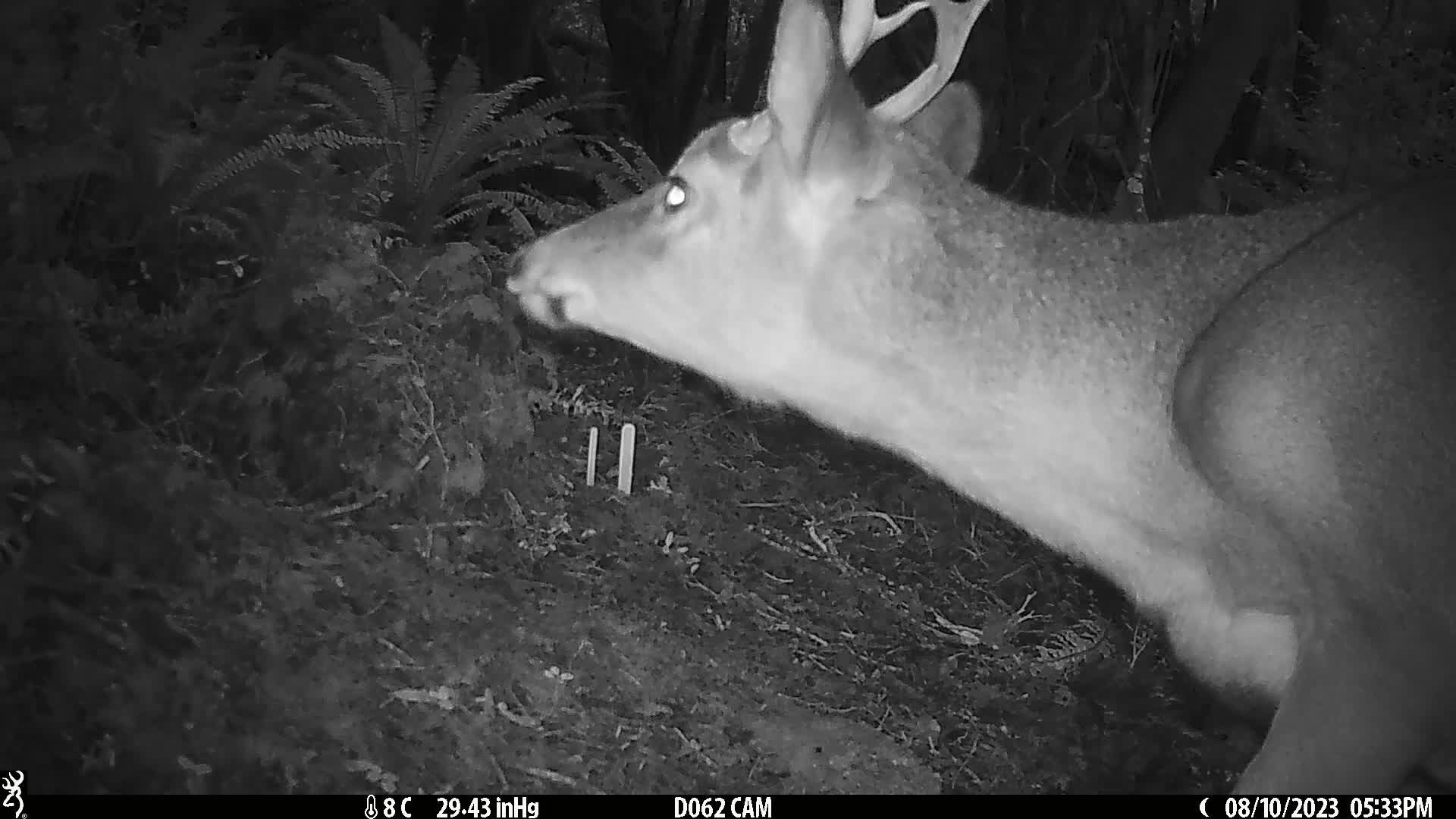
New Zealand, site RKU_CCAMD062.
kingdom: Animalia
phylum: Chordata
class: Mammalia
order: Artiodactyla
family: Cervidae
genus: Odocoileus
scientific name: Odocoileus virginianus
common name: white-tailed deer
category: white tailed deer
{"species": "white tailed deer (white-tailed deer) (Odocoileus virginianus)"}